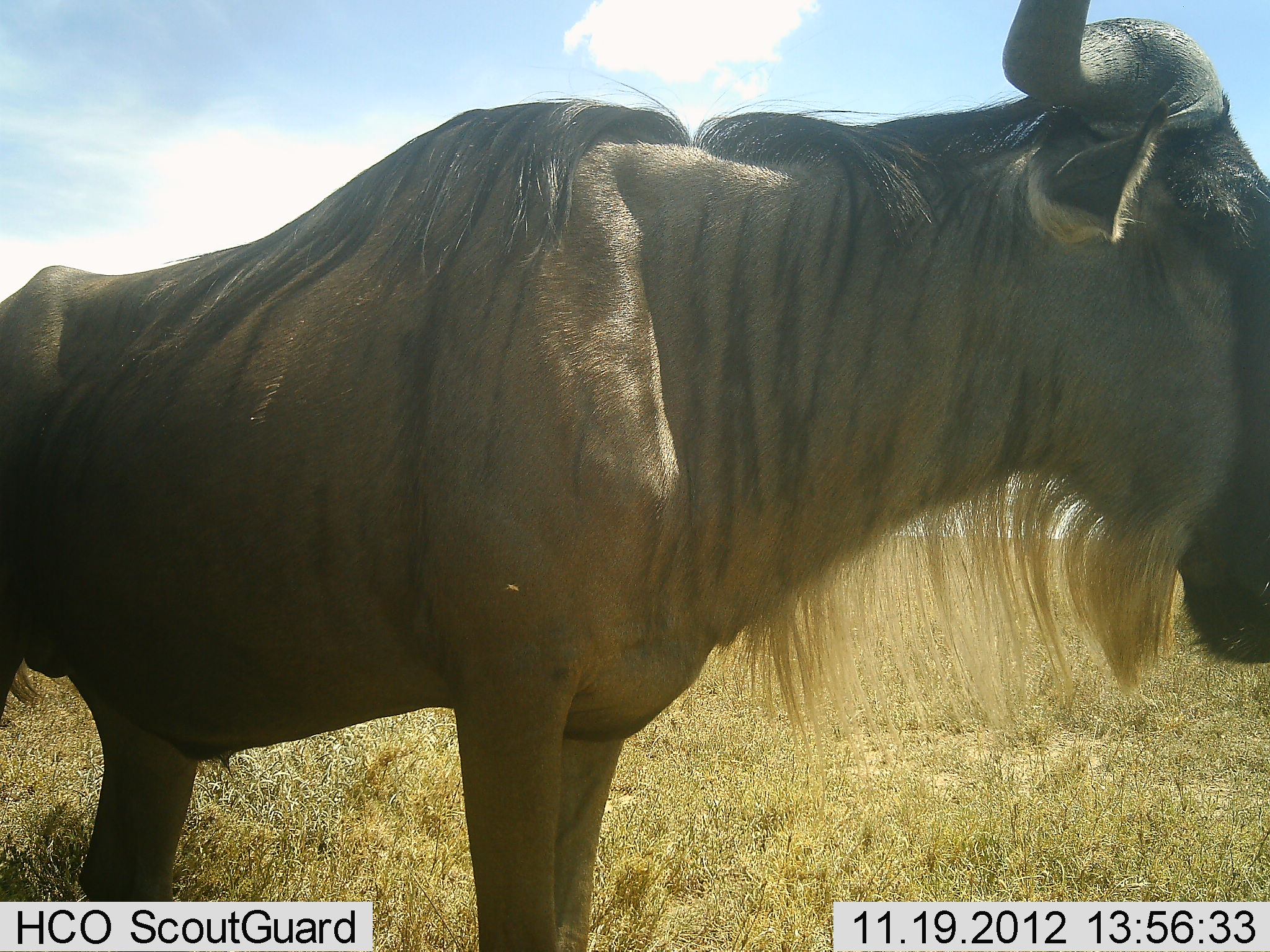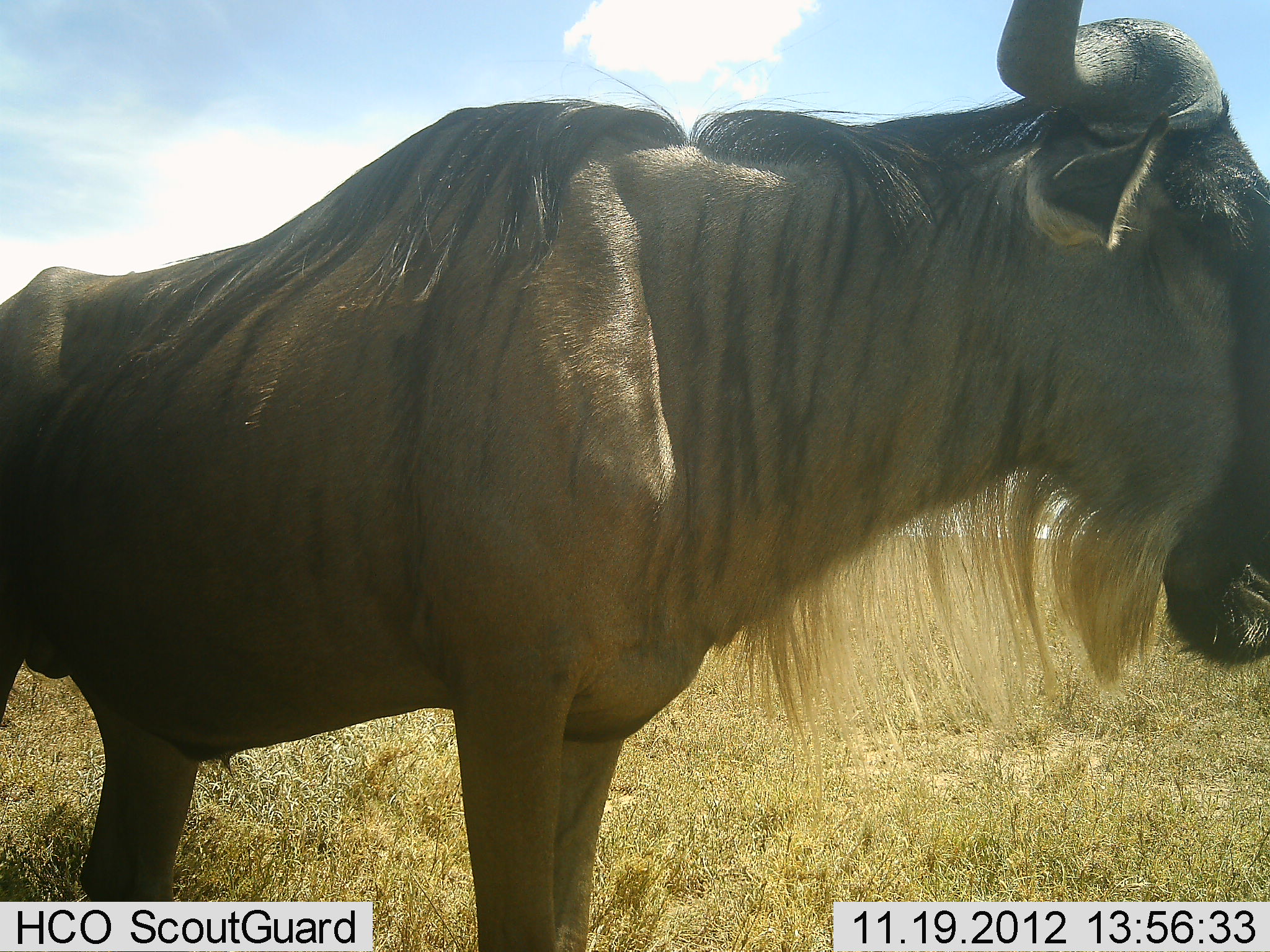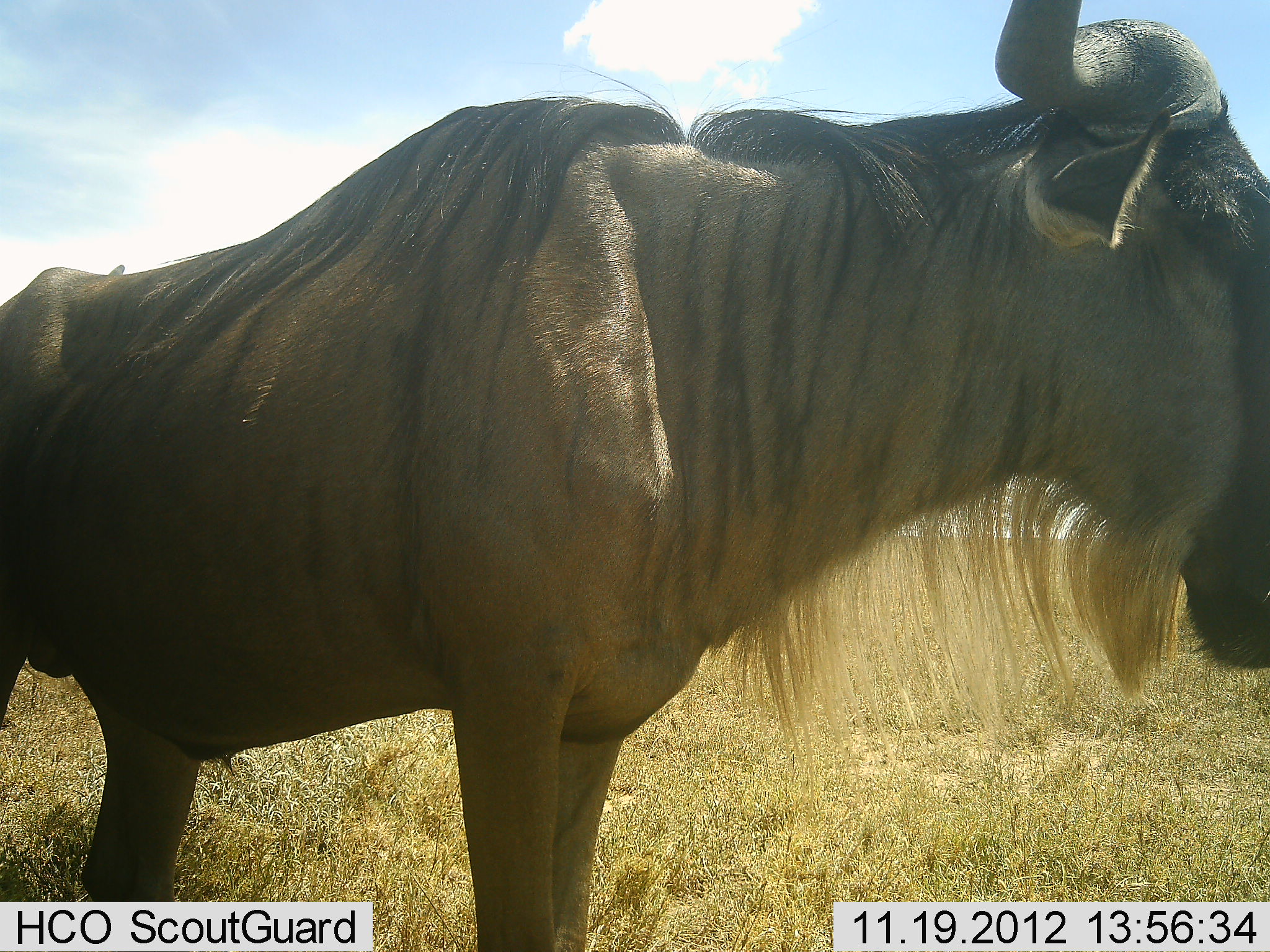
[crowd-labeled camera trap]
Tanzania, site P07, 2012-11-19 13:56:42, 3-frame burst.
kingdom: Animalia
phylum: Chordata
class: Mammalia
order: Artiodactyla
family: Bovidae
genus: Connochaetes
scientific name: Connochaetes taurinus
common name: blue wildebeest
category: wildebeest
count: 1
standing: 90%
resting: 0%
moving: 10%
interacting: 0%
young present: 0%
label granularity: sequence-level